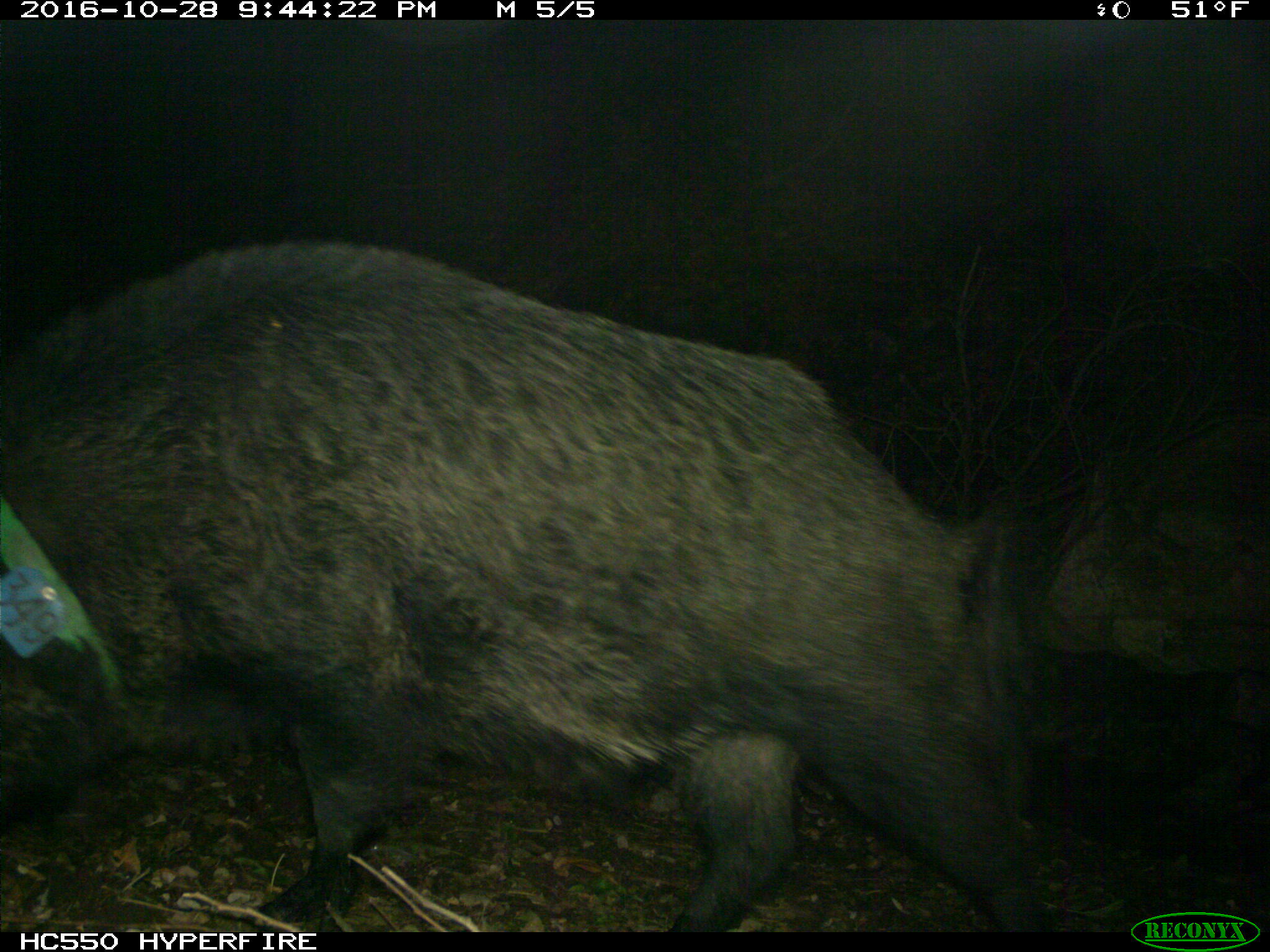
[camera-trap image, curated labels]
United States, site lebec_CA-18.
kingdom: Animalia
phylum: Chordata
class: Mammalia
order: Artiodactyla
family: Suidae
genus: Sus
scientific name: Sus scrofa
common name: wild boar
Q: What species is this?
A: Sus scrofa (wild boar).